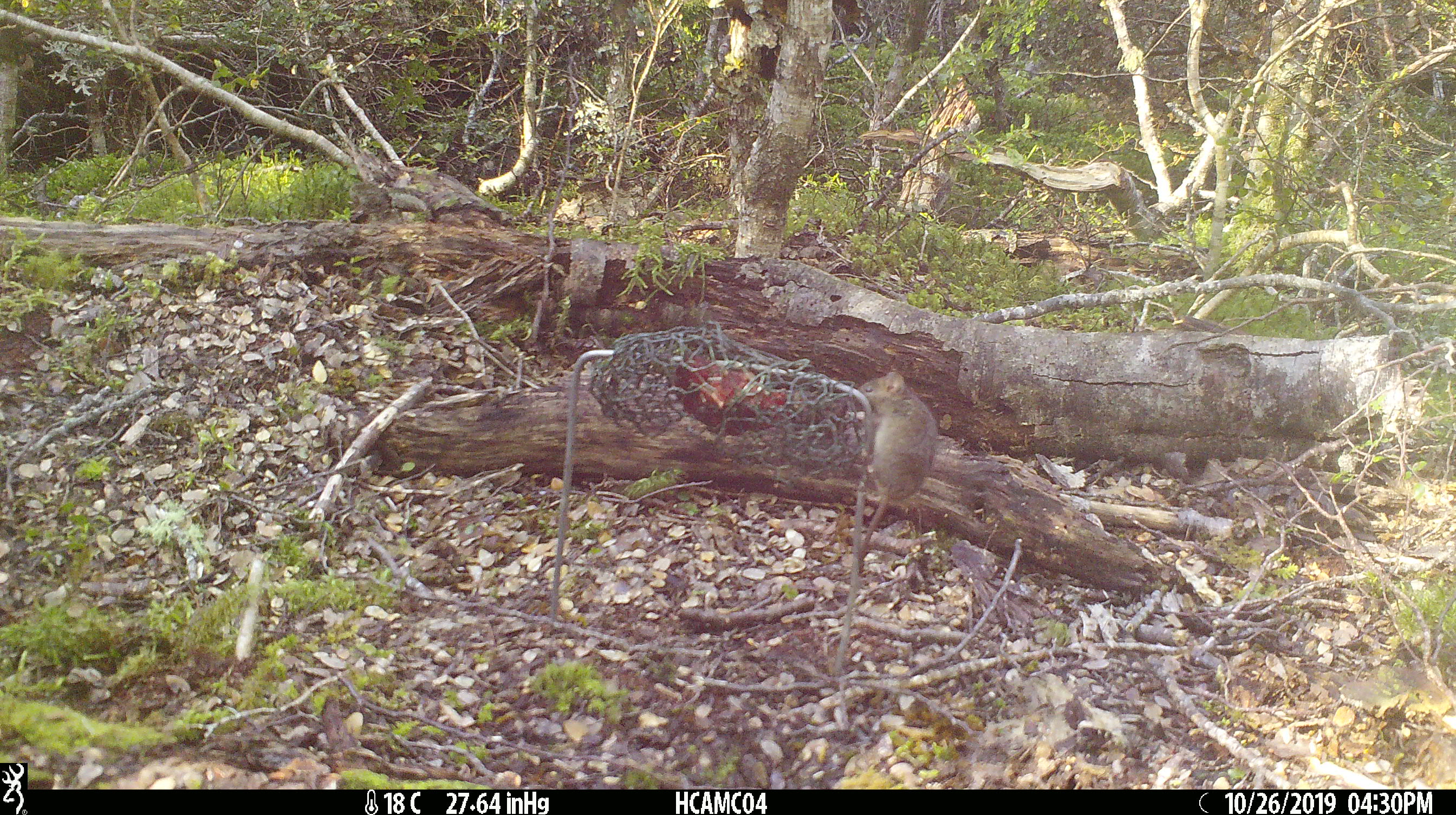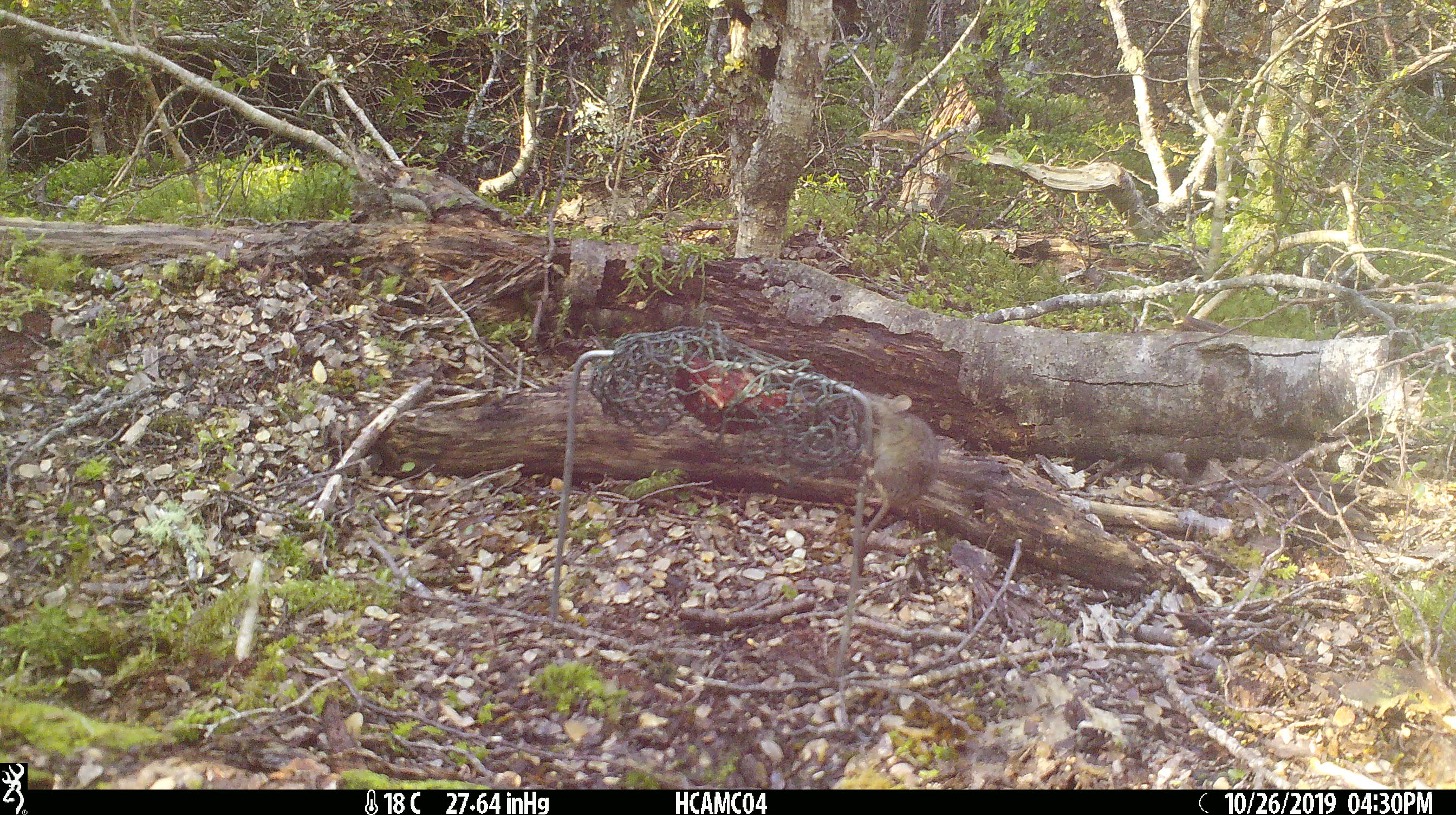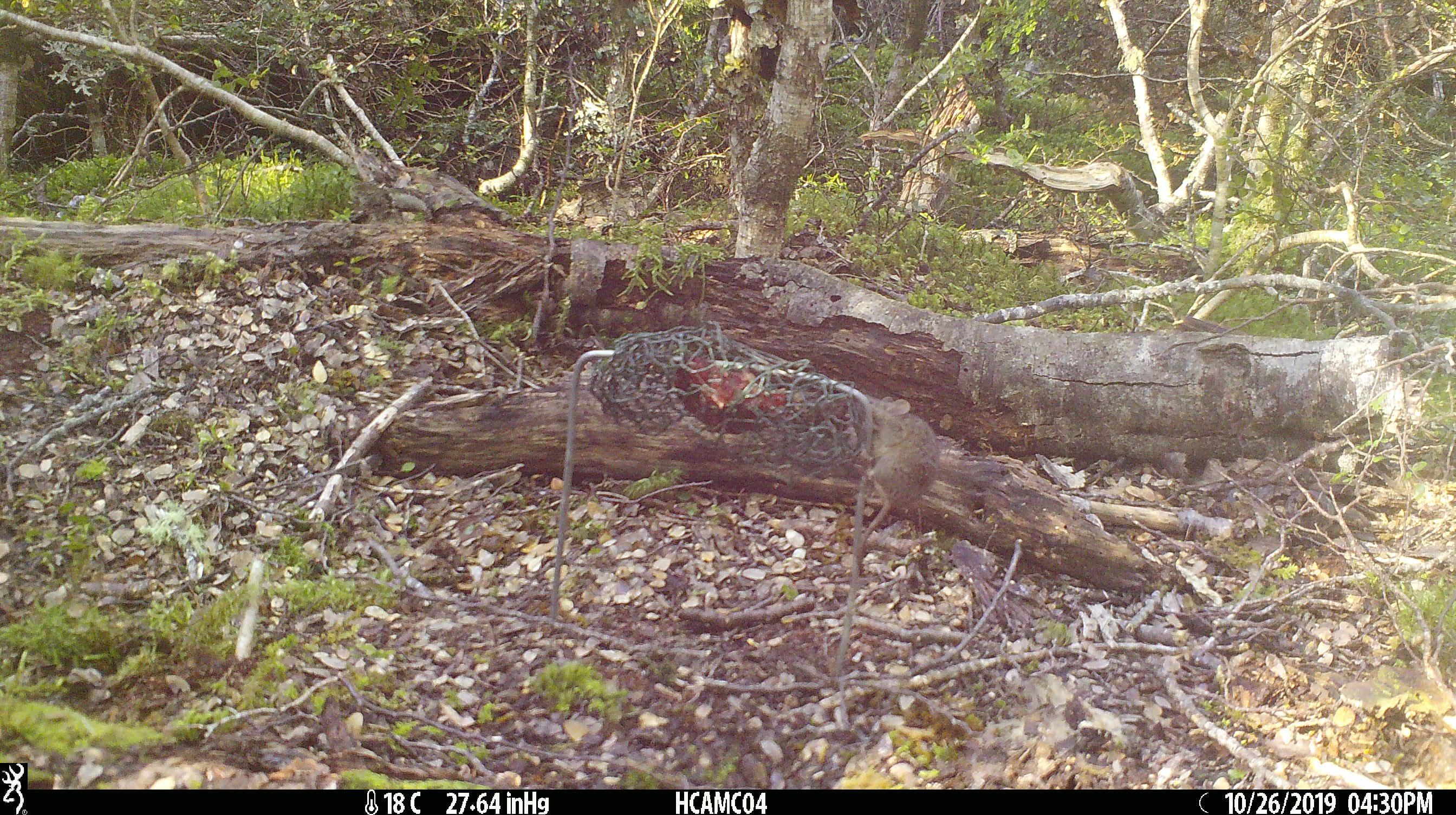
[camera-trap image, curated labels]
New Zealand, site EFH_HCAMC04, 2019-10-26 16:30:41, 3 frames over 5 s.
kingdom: Animalia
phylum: Chordata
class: Mammalia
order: Rodentia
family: Muridae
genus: Mus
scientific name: Mus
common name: mouse